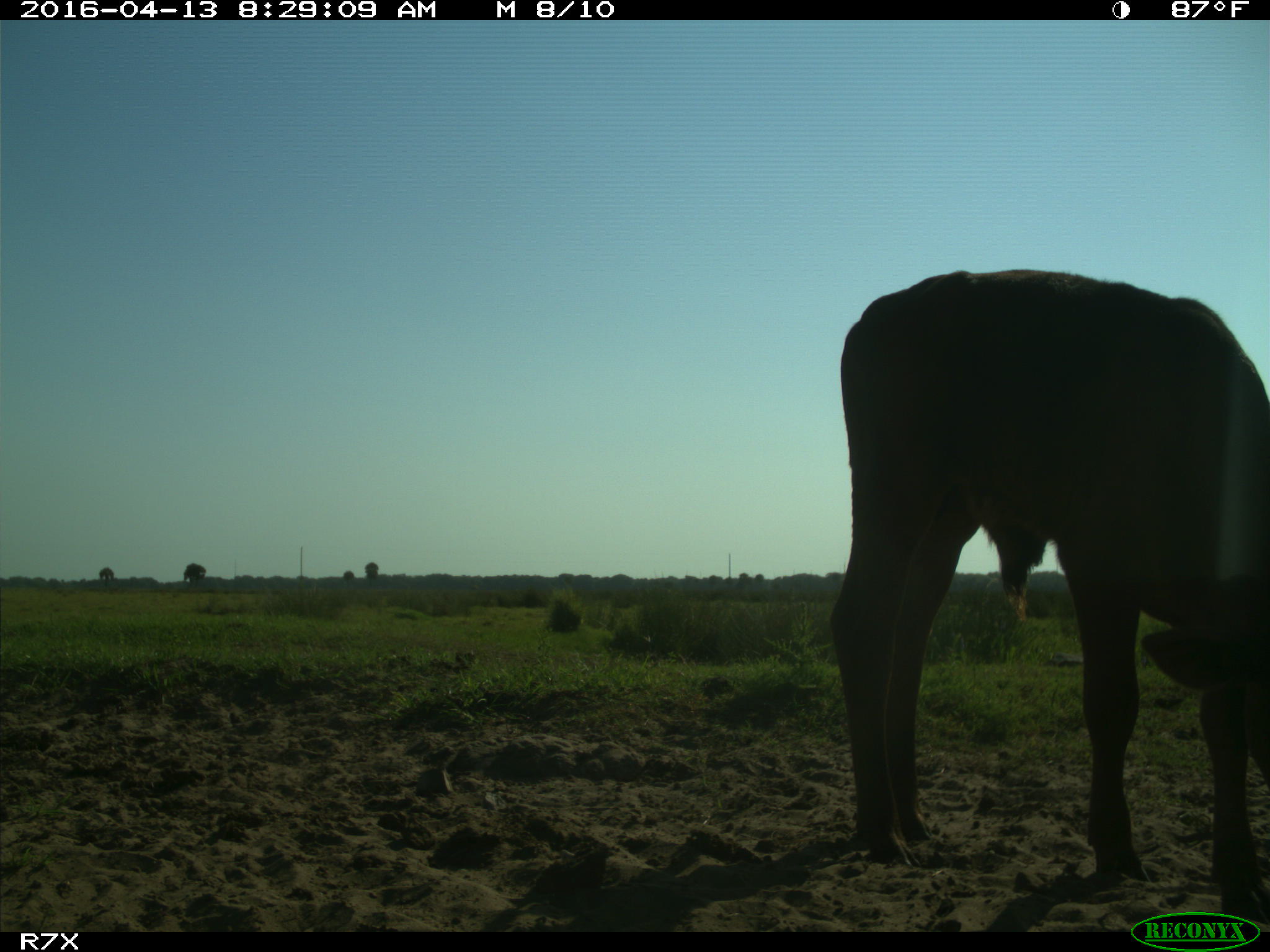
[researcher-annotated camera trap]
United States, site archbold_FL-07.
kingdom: Animalia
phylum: Chordata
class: Mammalia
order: Artiodactyla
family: Bovidae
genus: Bos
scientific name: Bos taurus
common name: domestic cow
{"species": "Bos taurus (domestic cow)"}